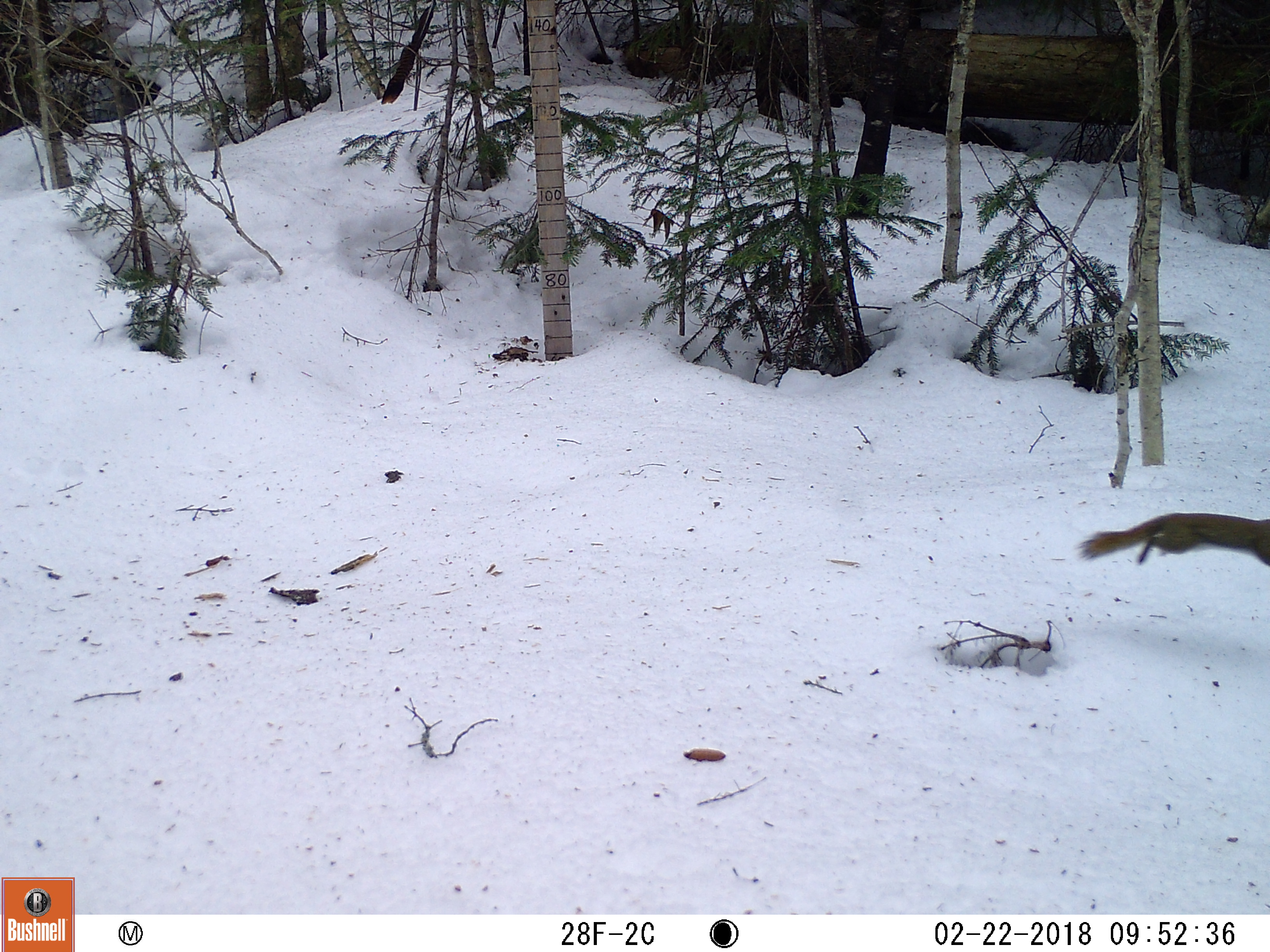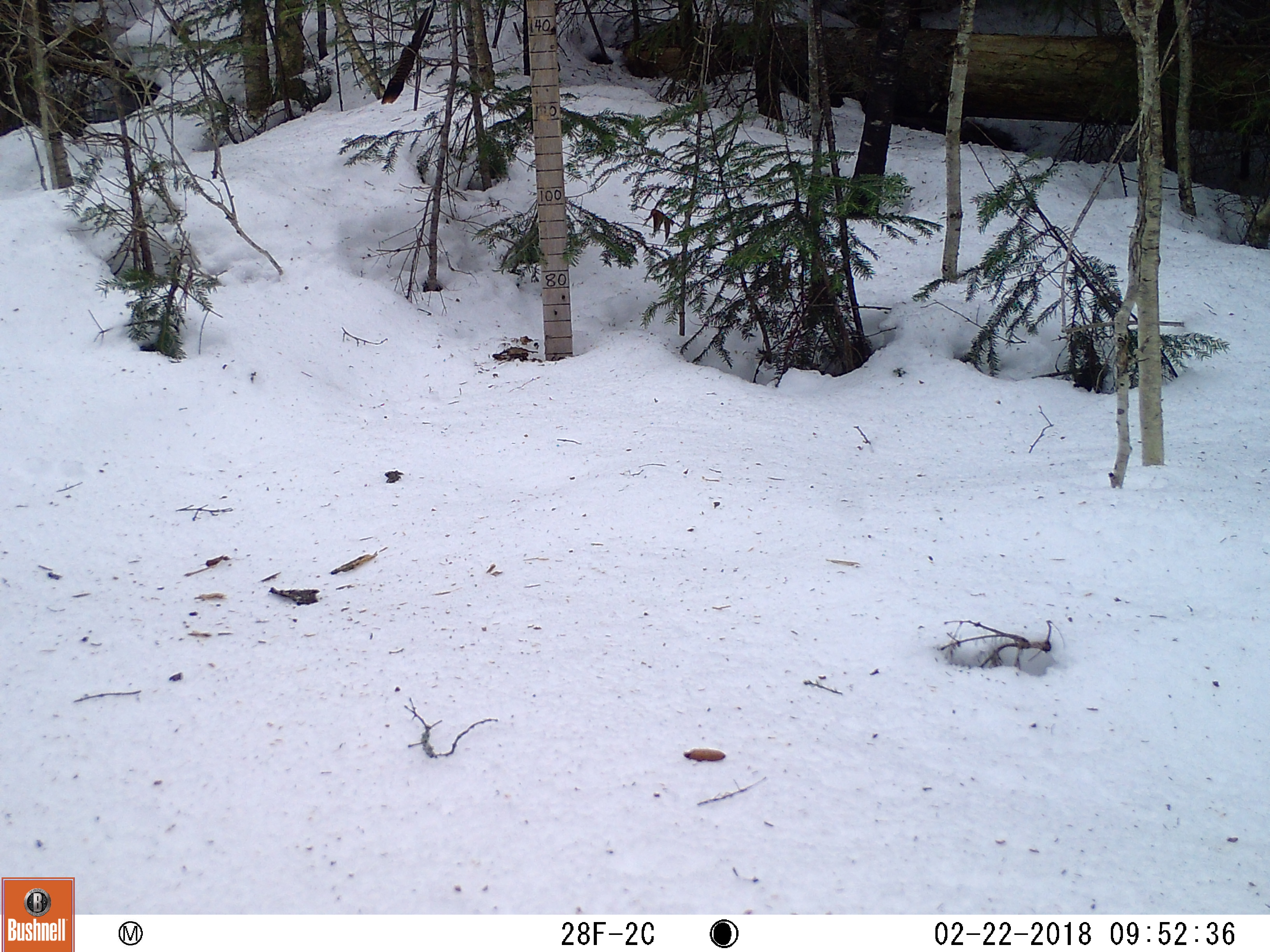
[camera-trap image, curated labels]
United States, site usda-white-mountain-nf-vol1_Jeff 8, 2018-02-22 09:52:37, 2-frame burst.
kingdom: Animalia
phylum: Chordata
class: Mammalia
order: Rodentia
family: Sciuridae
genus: Tamiasciurus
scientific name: Tamiasciurus hudsonicus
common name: red squirrel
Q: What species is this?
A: Red squirrel (Tamiasciurus hudsonicus).